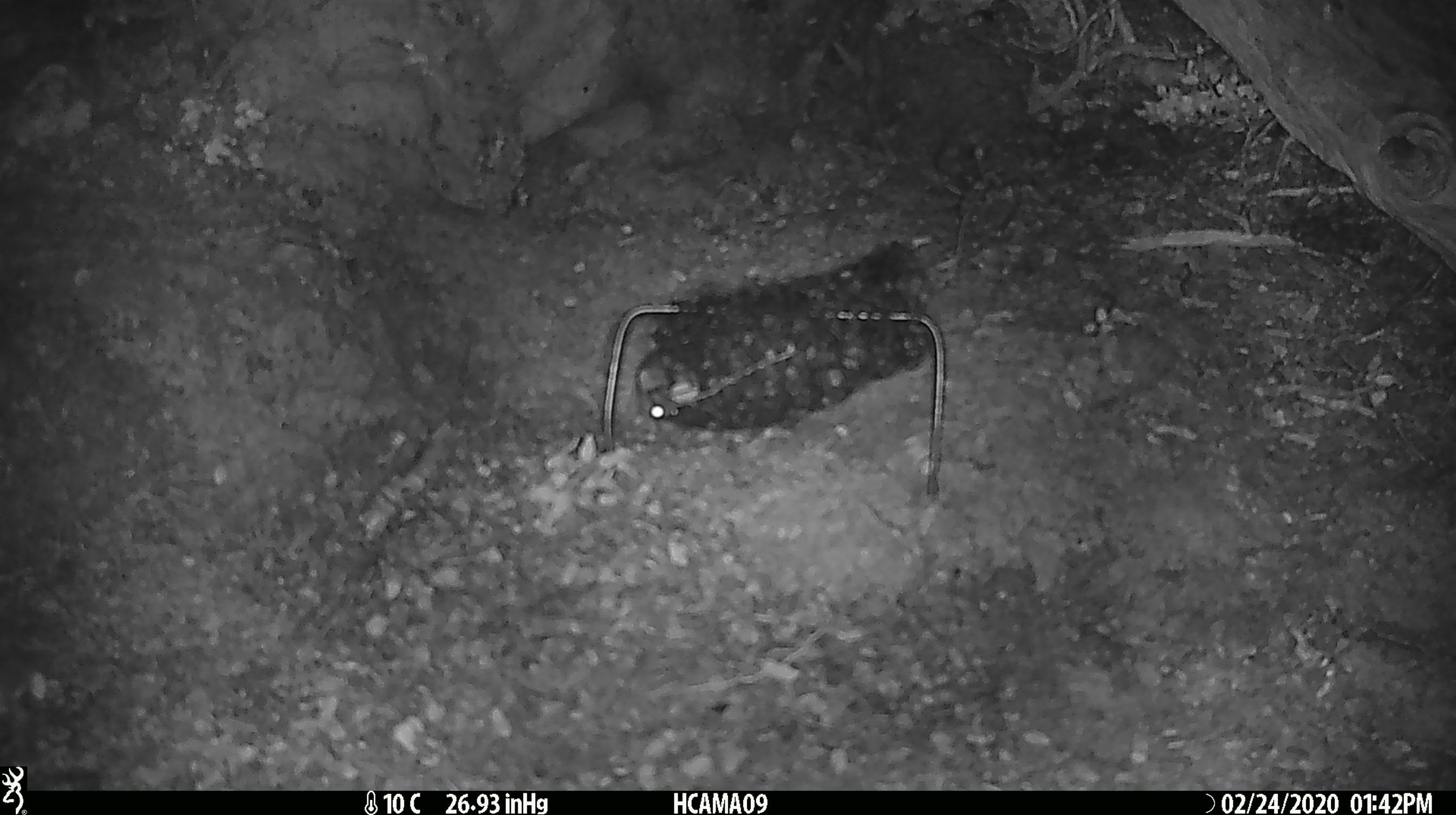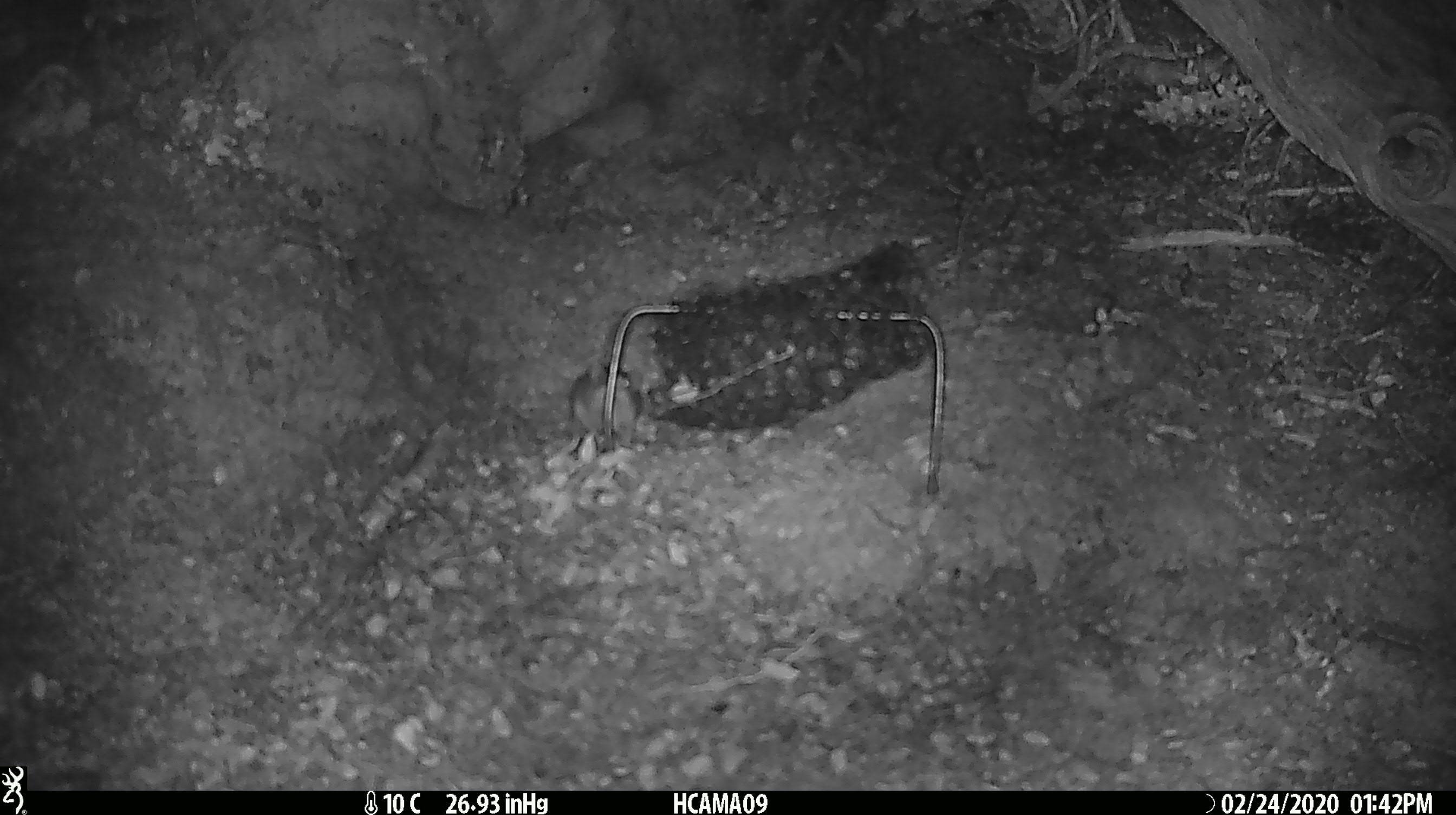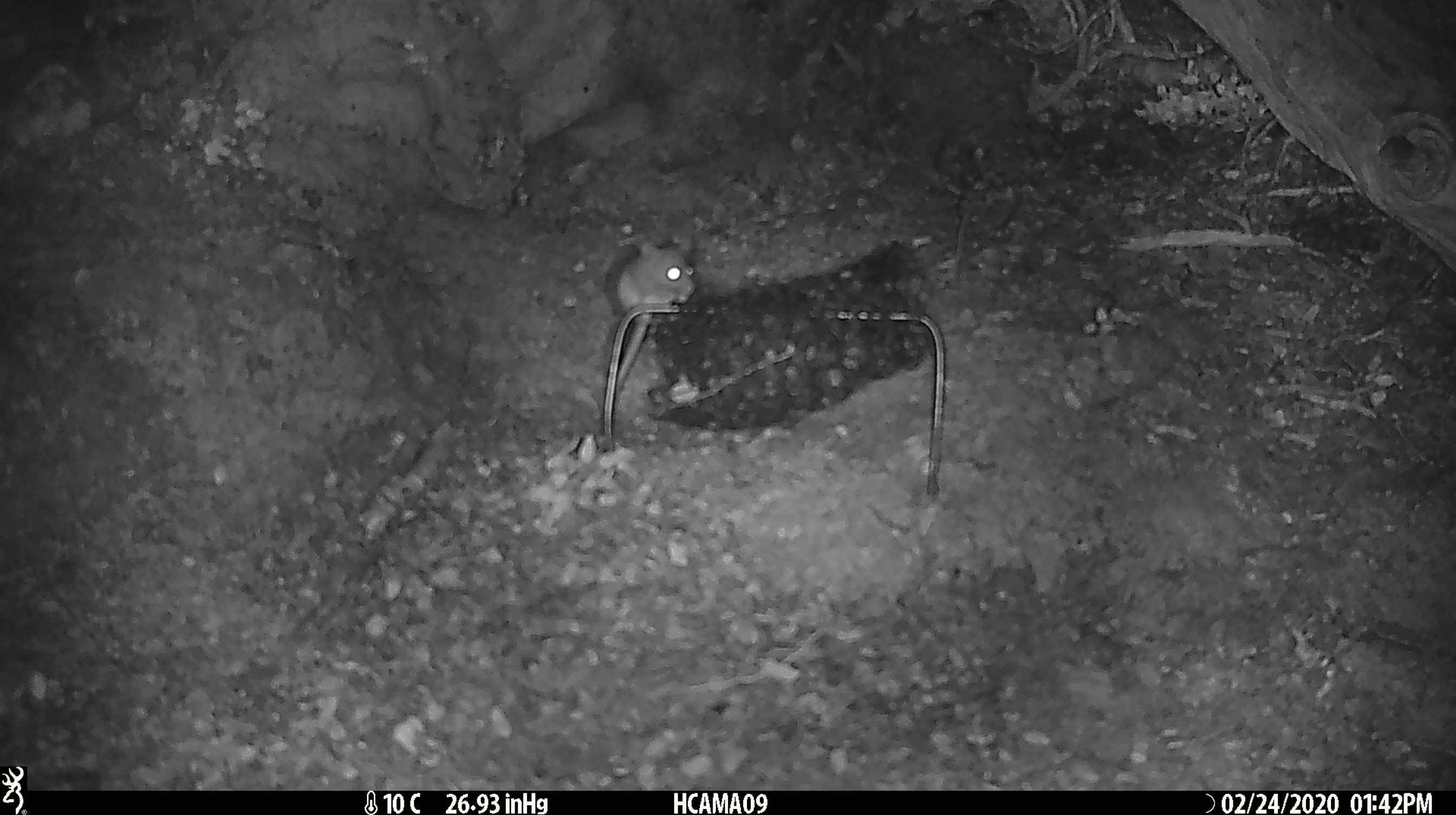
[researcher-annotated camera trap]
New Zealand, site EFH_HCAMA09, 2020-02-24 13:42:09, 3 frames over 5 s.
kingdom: Animalia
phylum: Chordata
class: Mammalia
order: Rodentia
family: Muridae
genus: Mus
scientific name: Mus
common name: mouse